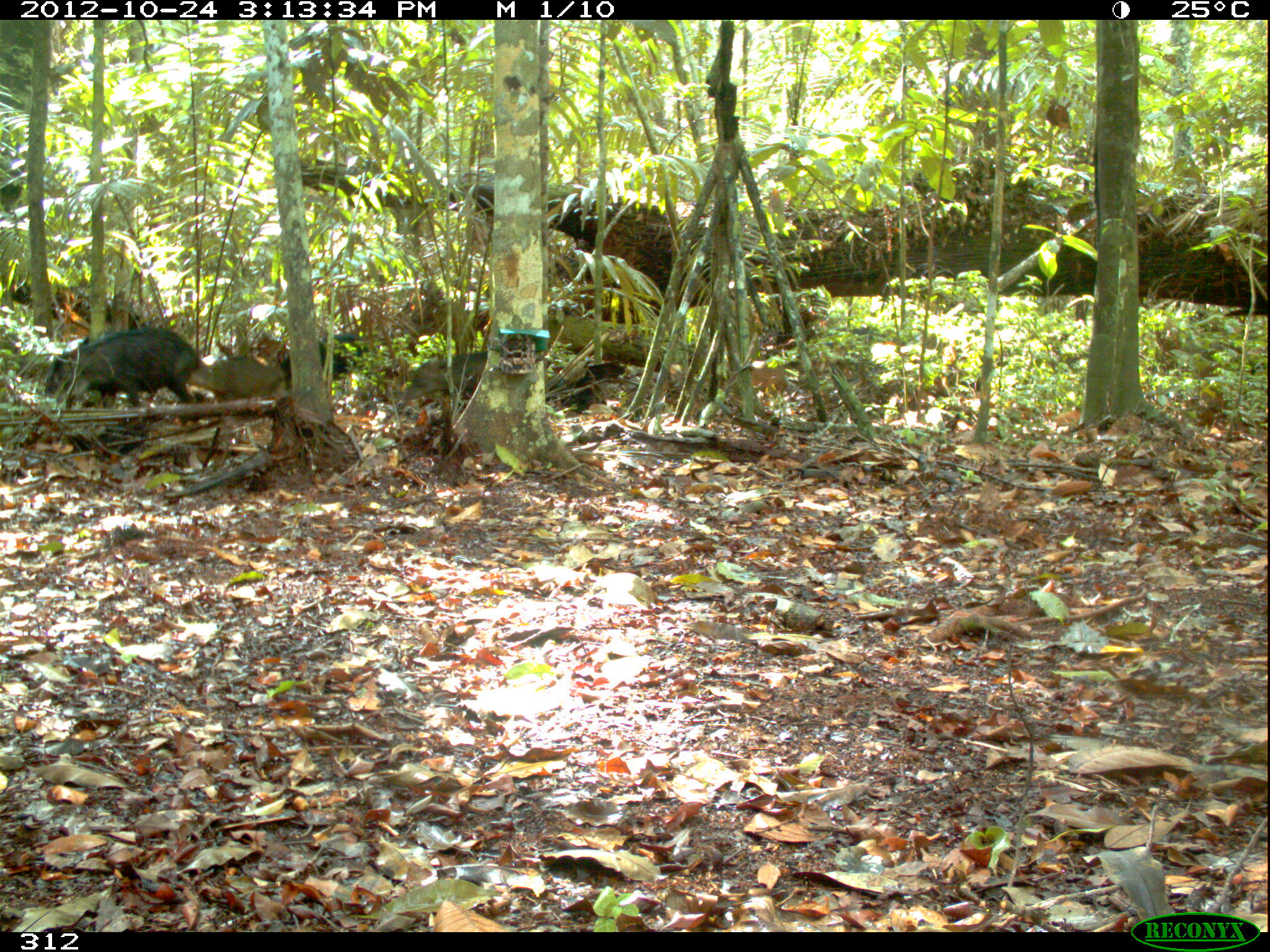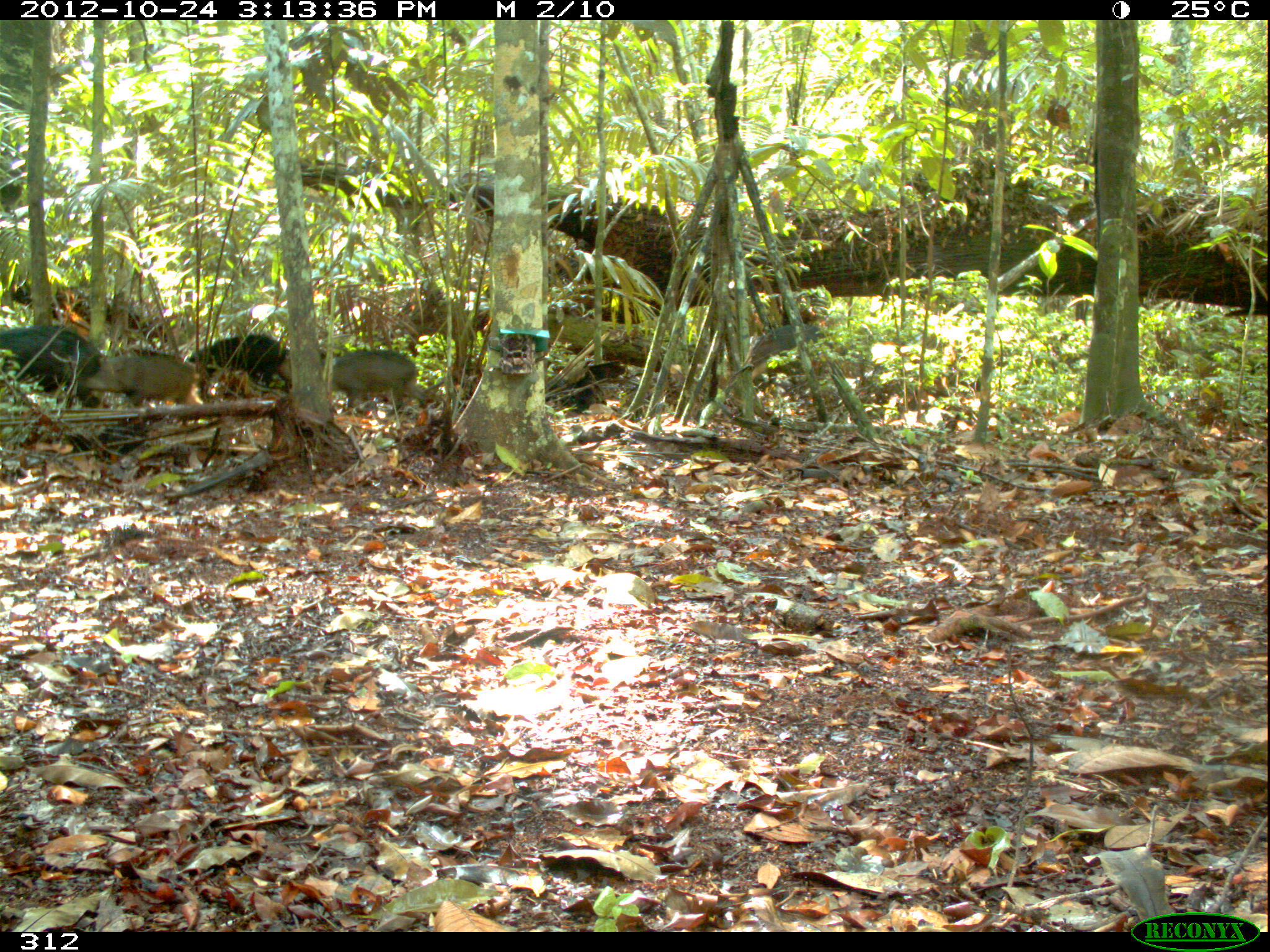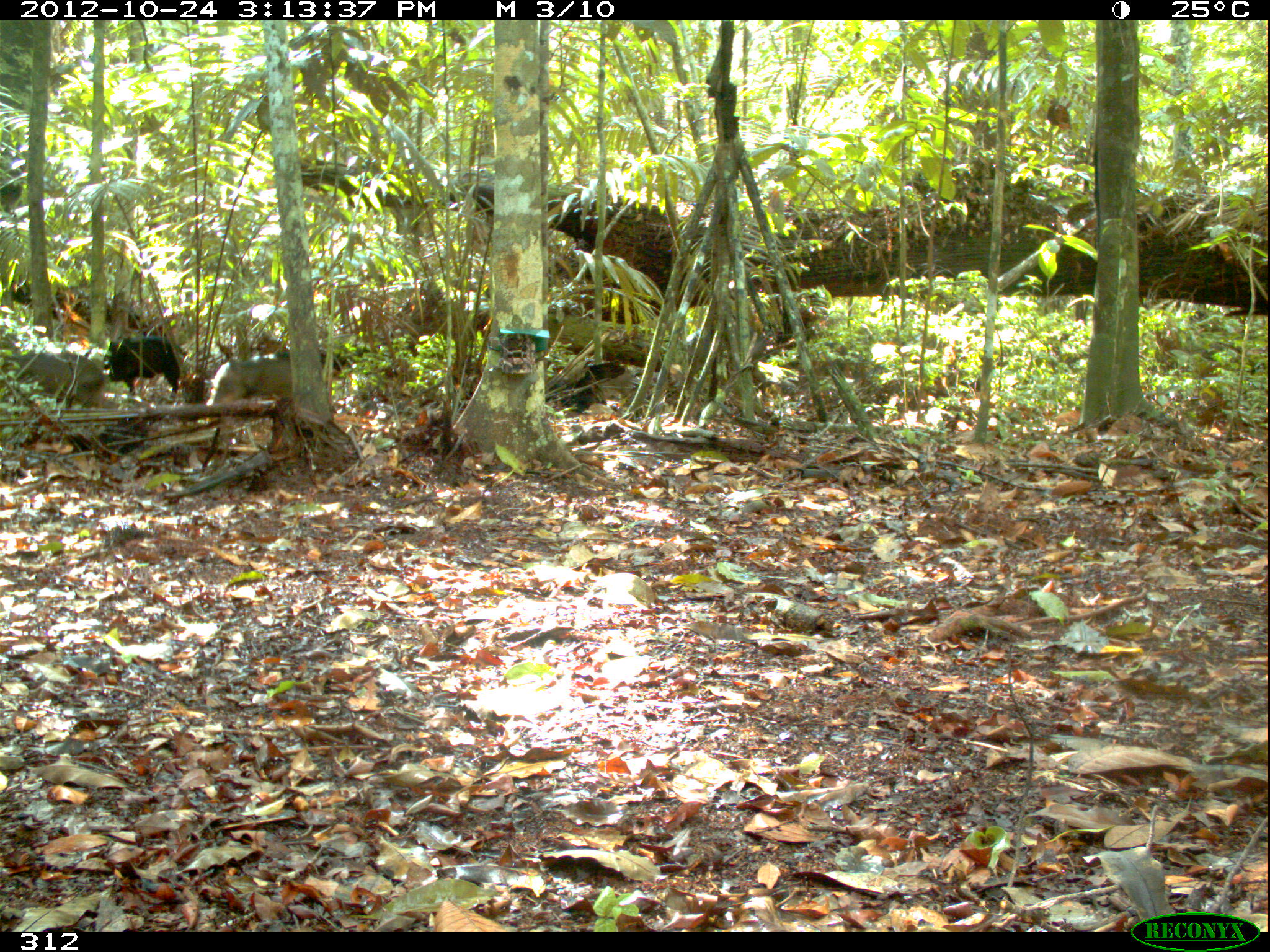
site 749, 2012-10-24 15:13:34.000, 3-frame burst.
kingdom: Animalia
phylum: Chordata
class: Mammalia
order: Artiodactyla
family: Tayassuidae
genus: Tayassu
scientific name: Tayassu pecari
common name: white-lipped peccary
Tayassu pecari (white-lipped peccary).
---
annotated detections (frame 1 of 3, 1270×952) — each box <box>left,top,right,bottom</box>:
tayassu pecari: <box>35,325,202,409</box>; <box>395,351,487,412</box>; <box>277,333,369,390</box>; <box>185,356,287,402</box>